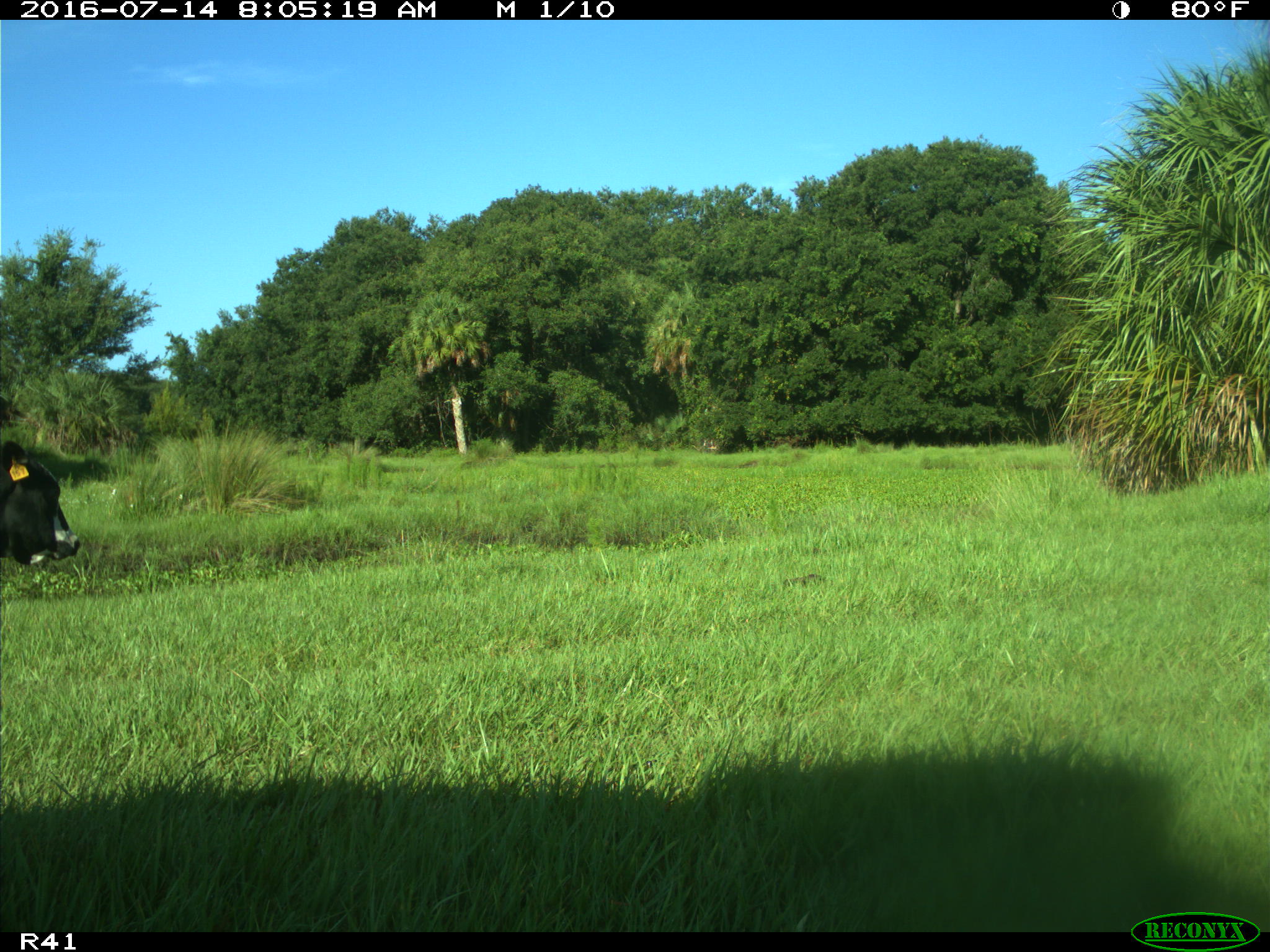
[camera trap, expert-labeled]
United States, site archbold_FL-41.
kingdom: Animalia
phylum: Chordata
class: Mammalia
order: Artiodactyla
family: Bovidae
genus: Bos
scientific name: Bos taurus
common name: domestic cow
Bos taurus (domestic cow).